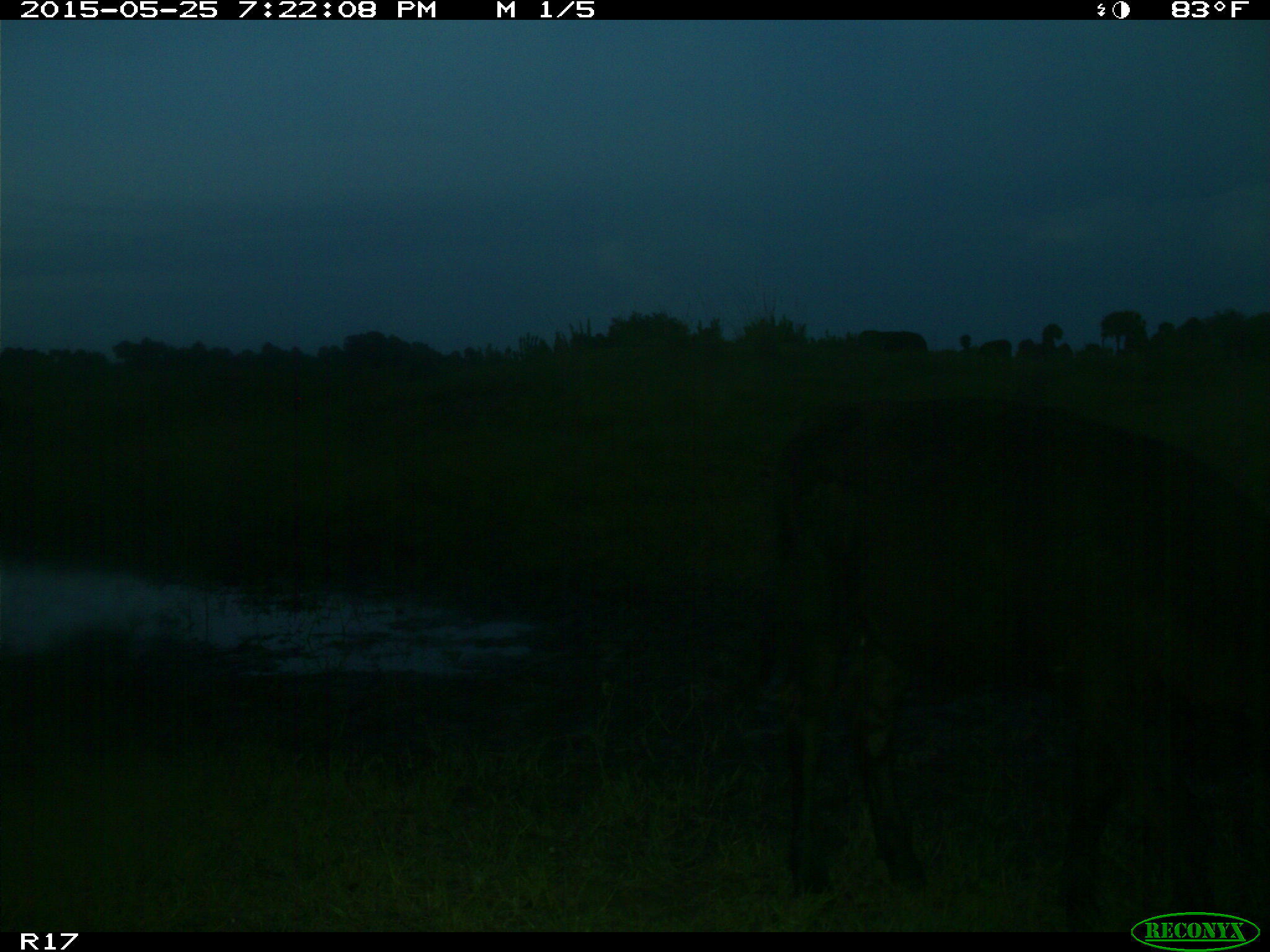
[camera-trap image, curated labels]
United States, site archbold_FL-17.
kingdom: Animalia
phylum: Chordata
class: Mammalia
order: Artiodactyla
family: Bovidae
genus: Bos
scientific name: Bos taurus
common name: domestic cow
Bos taurus (domestic cow).